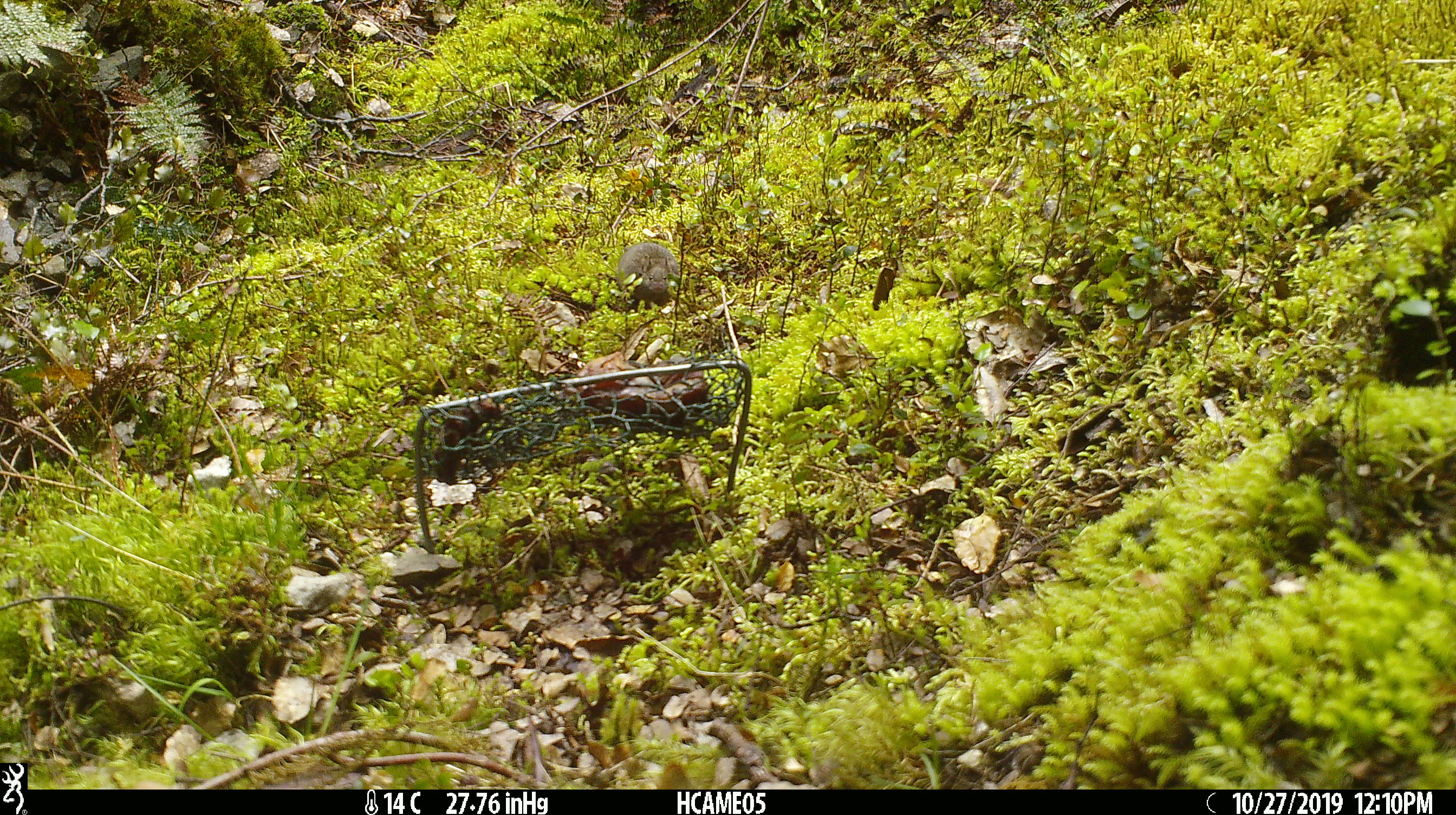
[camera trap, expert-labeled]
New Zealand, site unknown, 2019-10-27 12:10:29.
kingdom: Animalia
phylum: Chordata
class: Mammalia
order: Rodentia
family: Muridae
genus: Mus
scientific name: Mus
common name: mouse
Mouse (Mus).